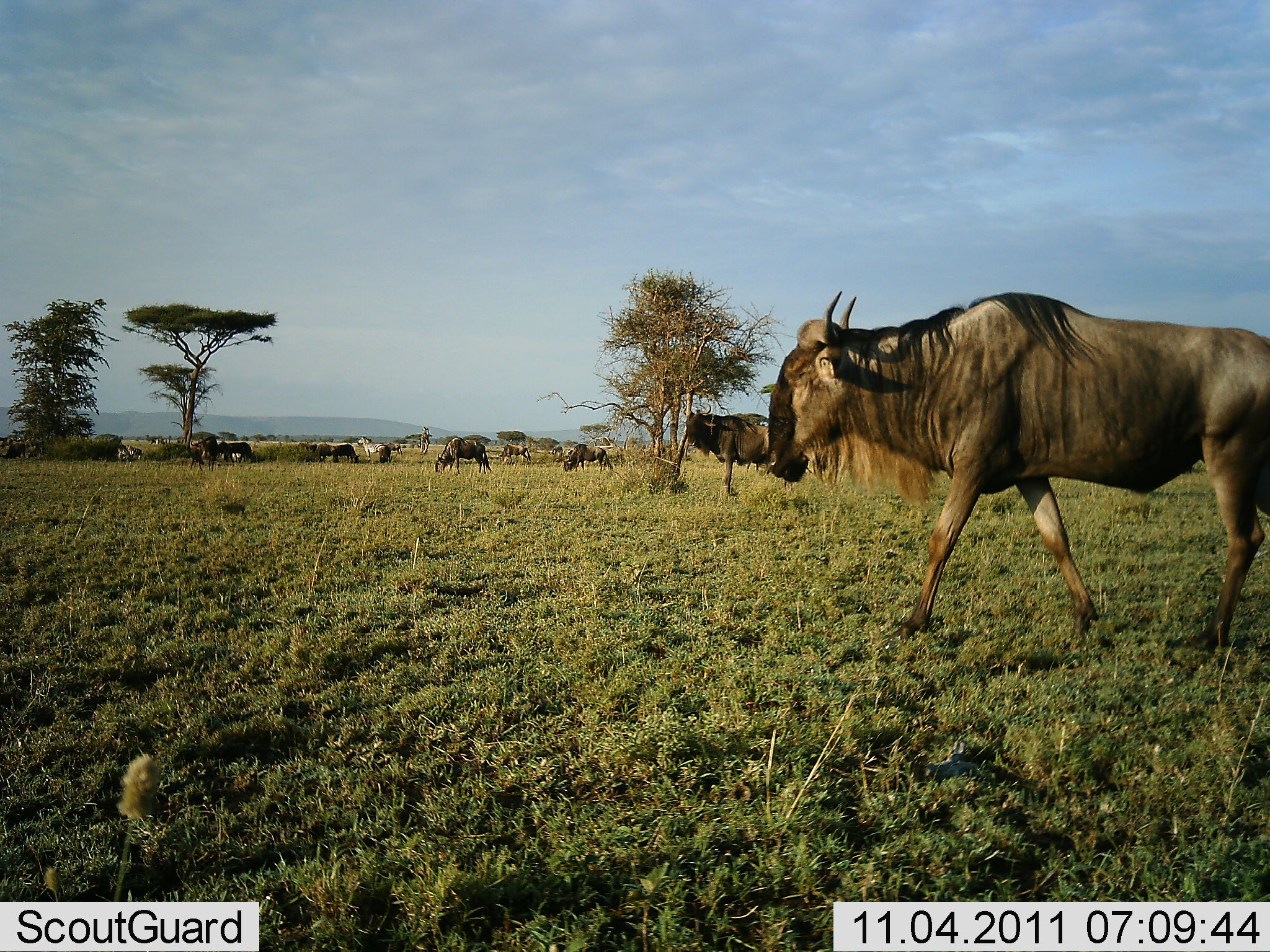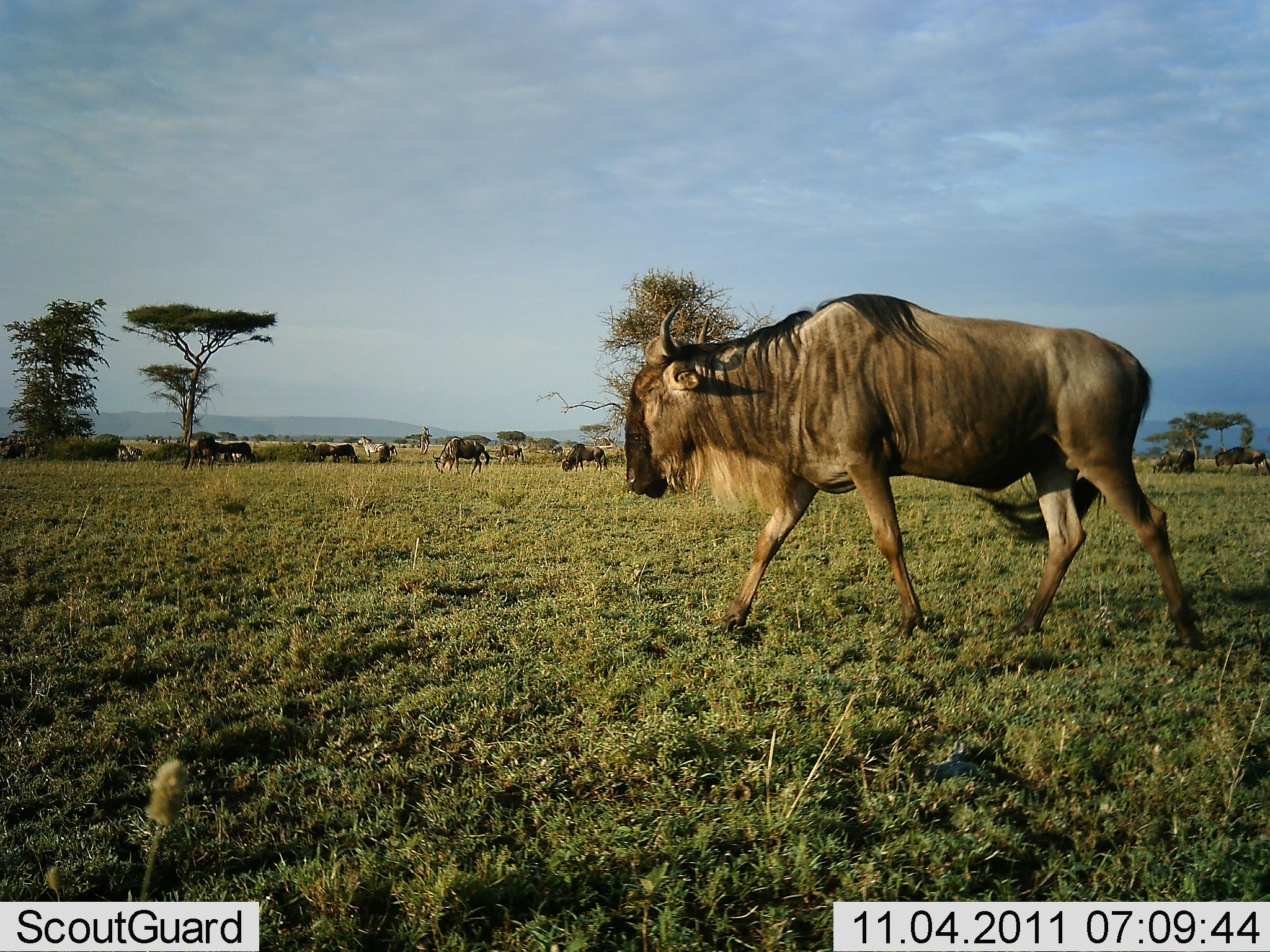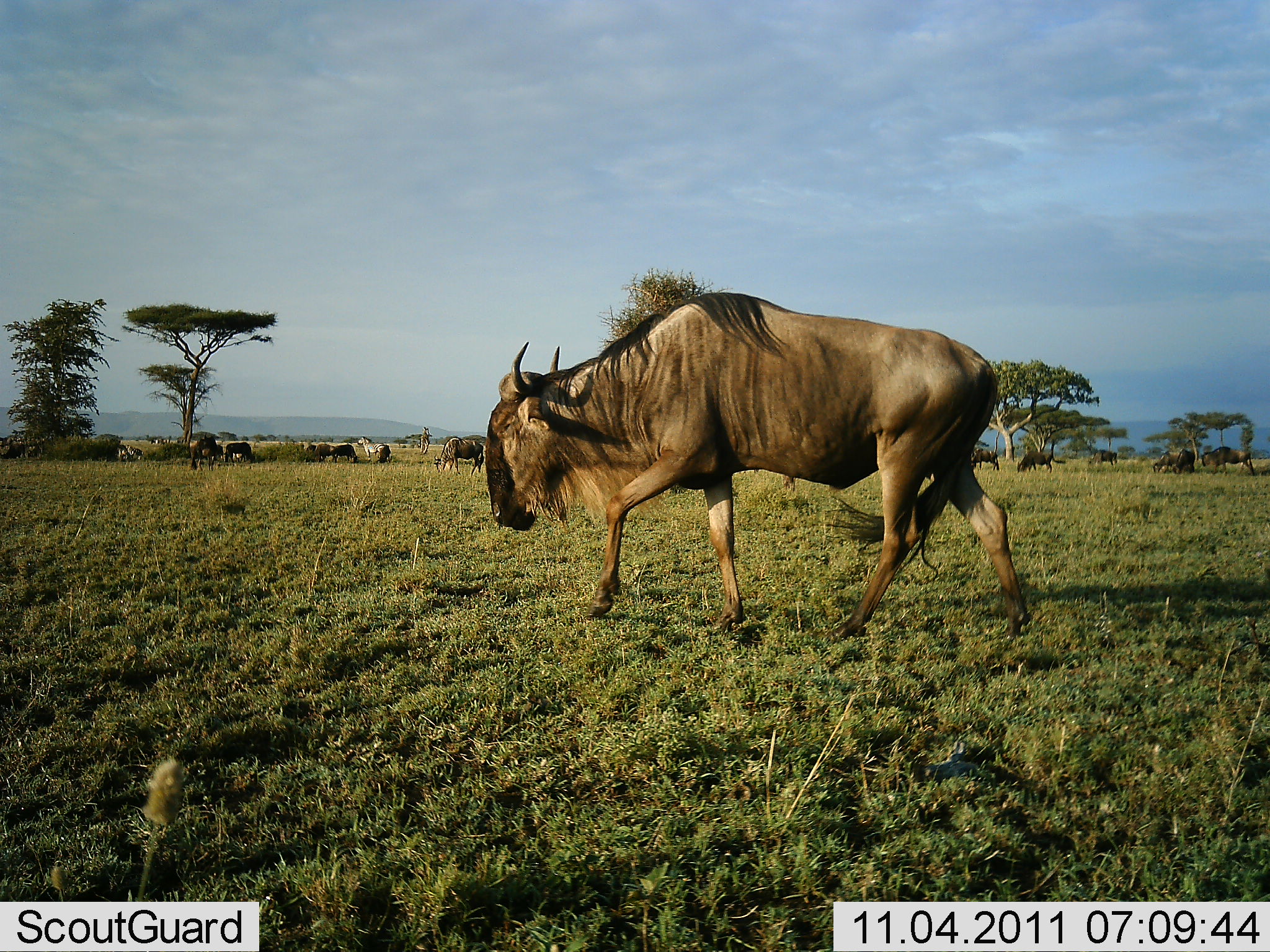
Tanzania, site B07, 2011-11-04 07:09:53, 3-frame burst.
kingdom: Animalia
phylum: Chordata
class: Mammalia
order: Artiodactyla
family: Bovidae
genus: Connochaetes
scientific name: Connochaetes taurinus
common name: blue wildebeest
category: wildebeest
Wildebeest (blue wildebeest) (Connochaetes taurinus), count 11-50. Behavior (volunteer vote fractions): standing 29%, resting 7%, moving 100%, interacting 14%. Young present (vote fraction): 0%. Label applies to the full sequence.